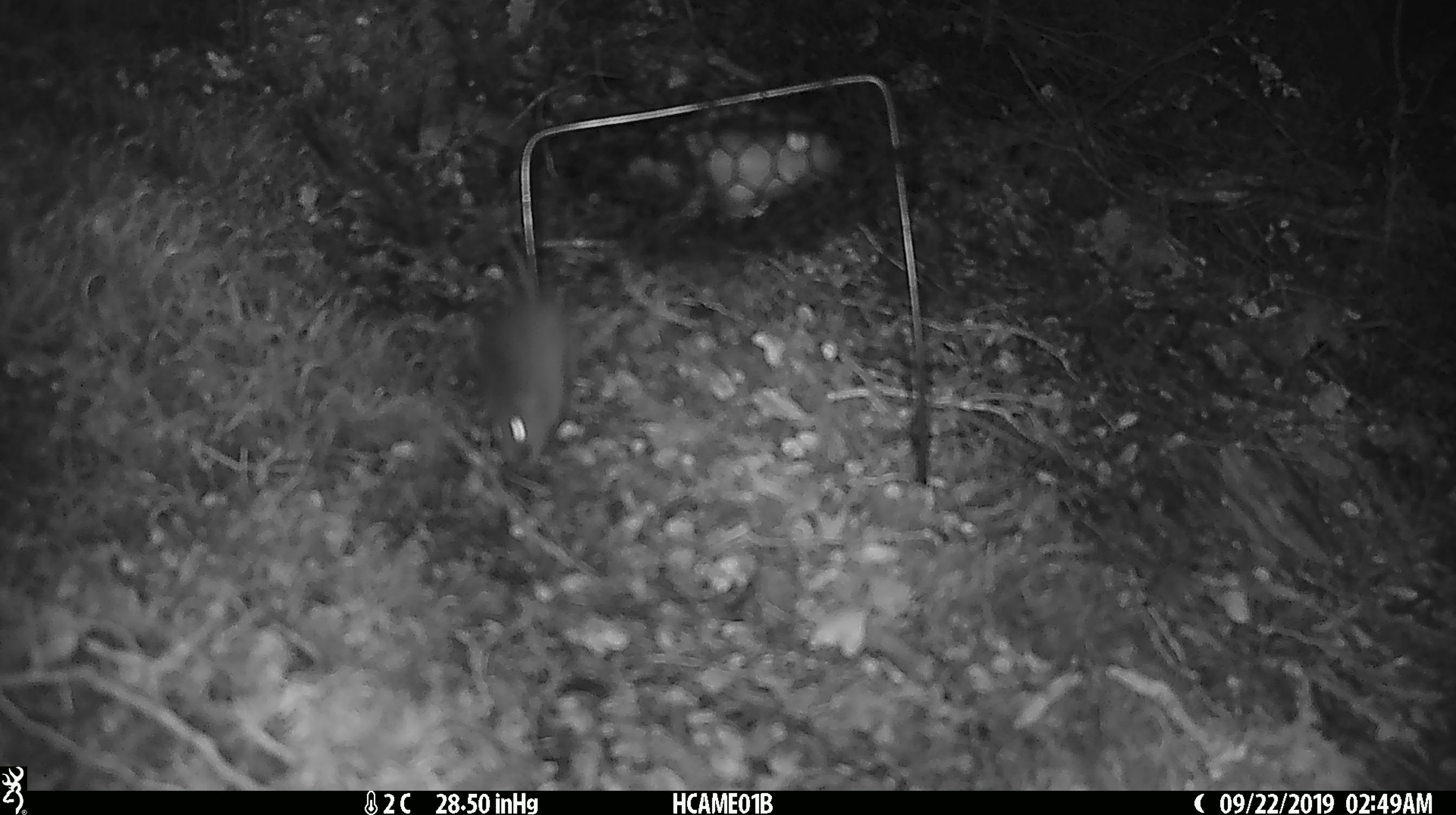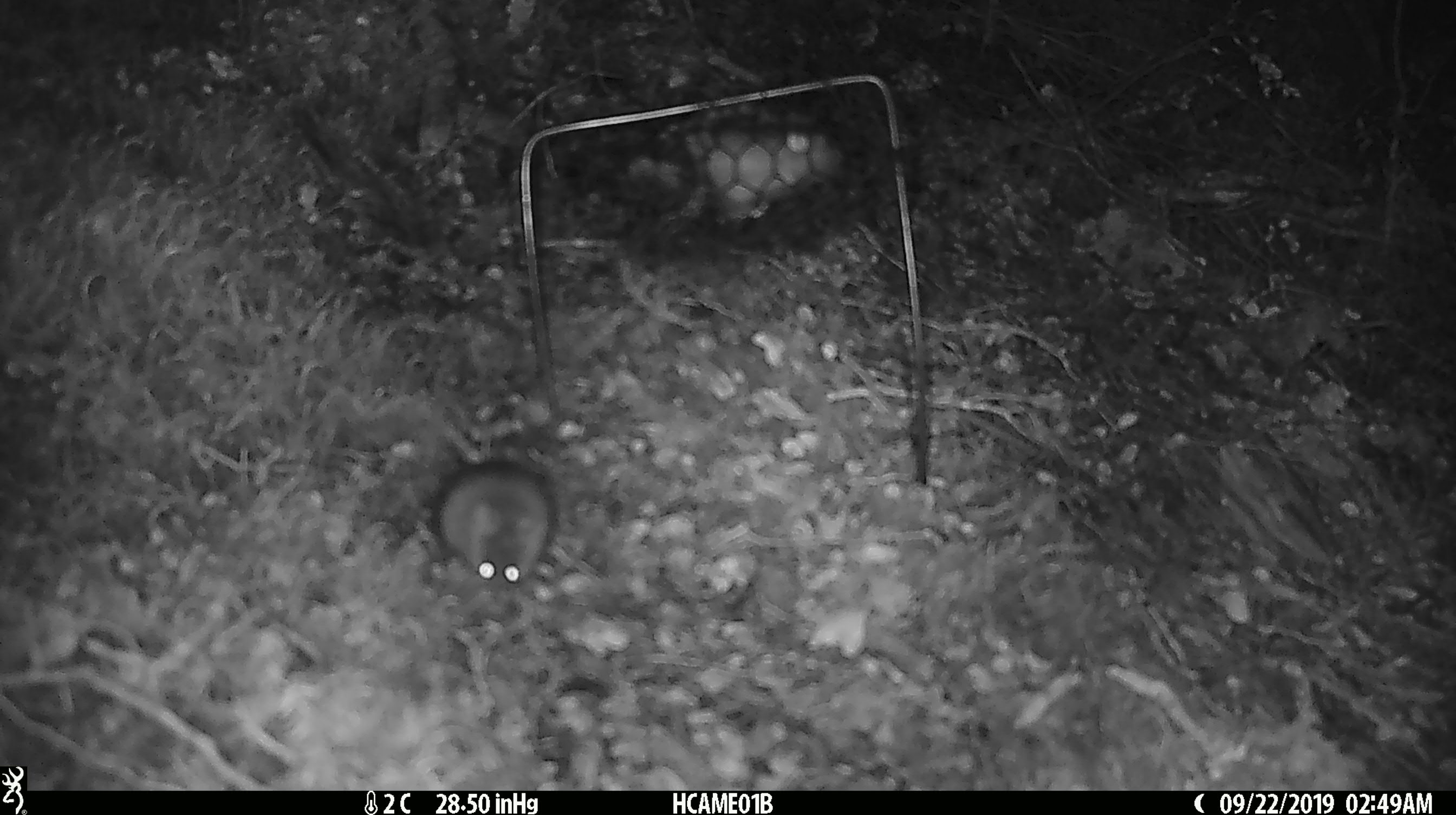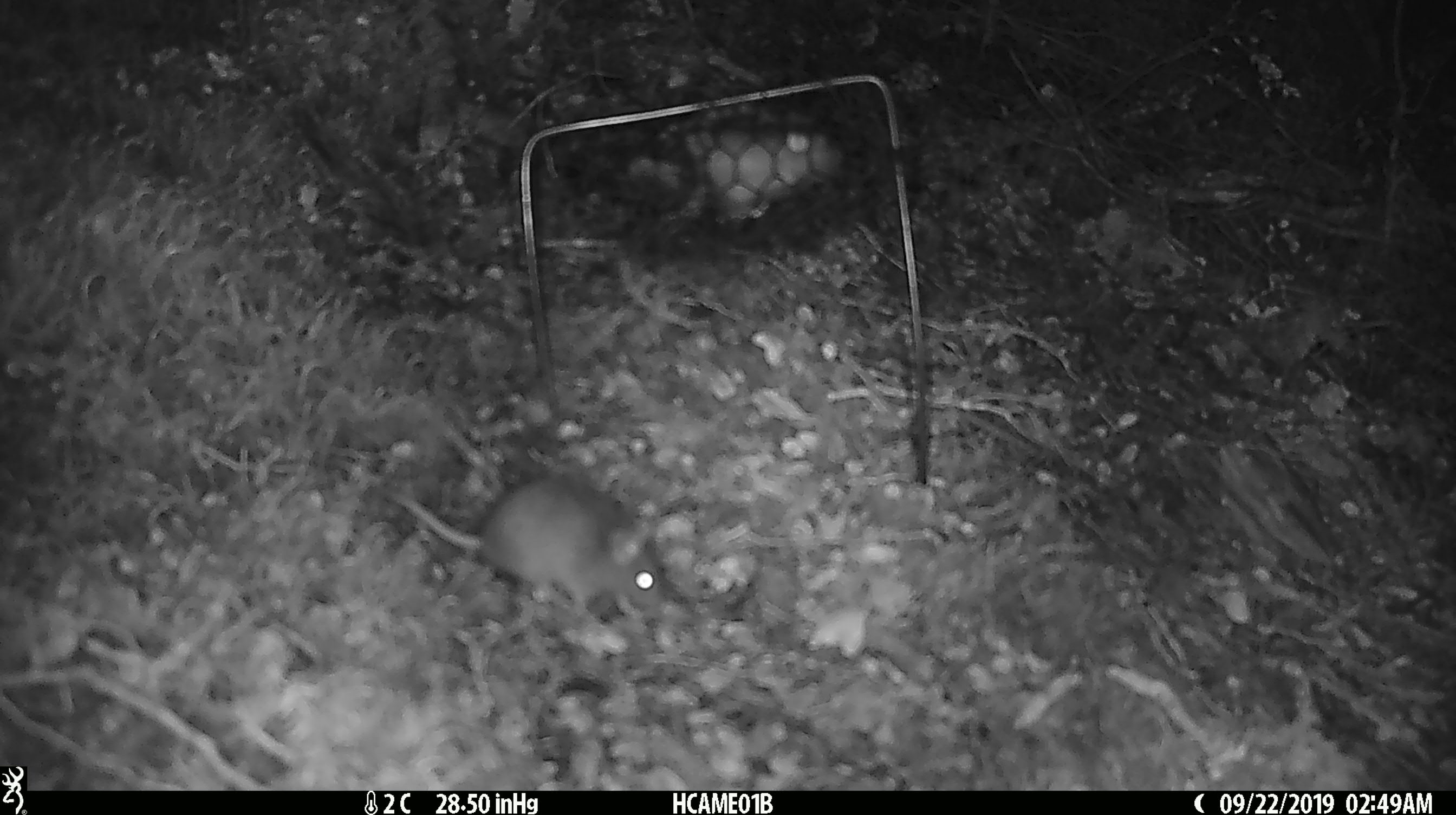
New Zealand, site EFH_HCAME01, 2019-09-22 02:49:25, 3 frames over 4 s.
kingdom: Animalia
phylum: Chordata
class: Mammalia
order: Rodentia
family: Muridae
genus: Mus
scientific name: Mus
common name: mouse